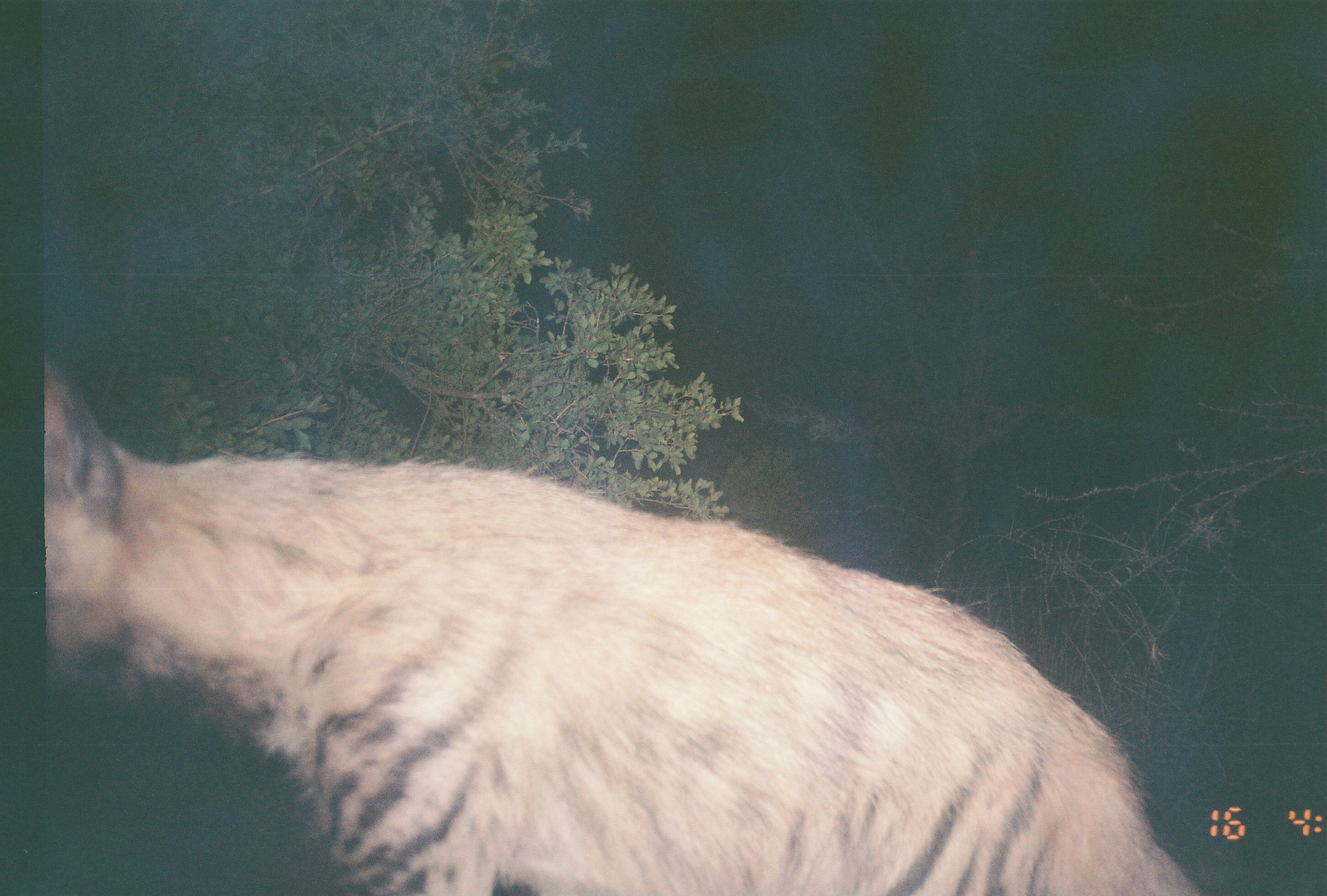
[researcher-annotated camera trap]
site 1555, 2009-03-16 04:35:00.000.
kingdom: Animalia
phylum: Chordata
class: Mammalia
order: Carnivora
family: Hyaenidae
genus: Hyaena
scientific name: Hyaena hyaena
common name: striped hyena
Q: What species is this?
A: Hyaena hyaena (striped hyena).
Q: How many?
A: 1.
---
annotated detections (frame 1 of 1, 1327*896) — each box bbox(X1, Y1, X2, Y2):
hyaena hyaena: bbox(45, 361, 1211, 896)